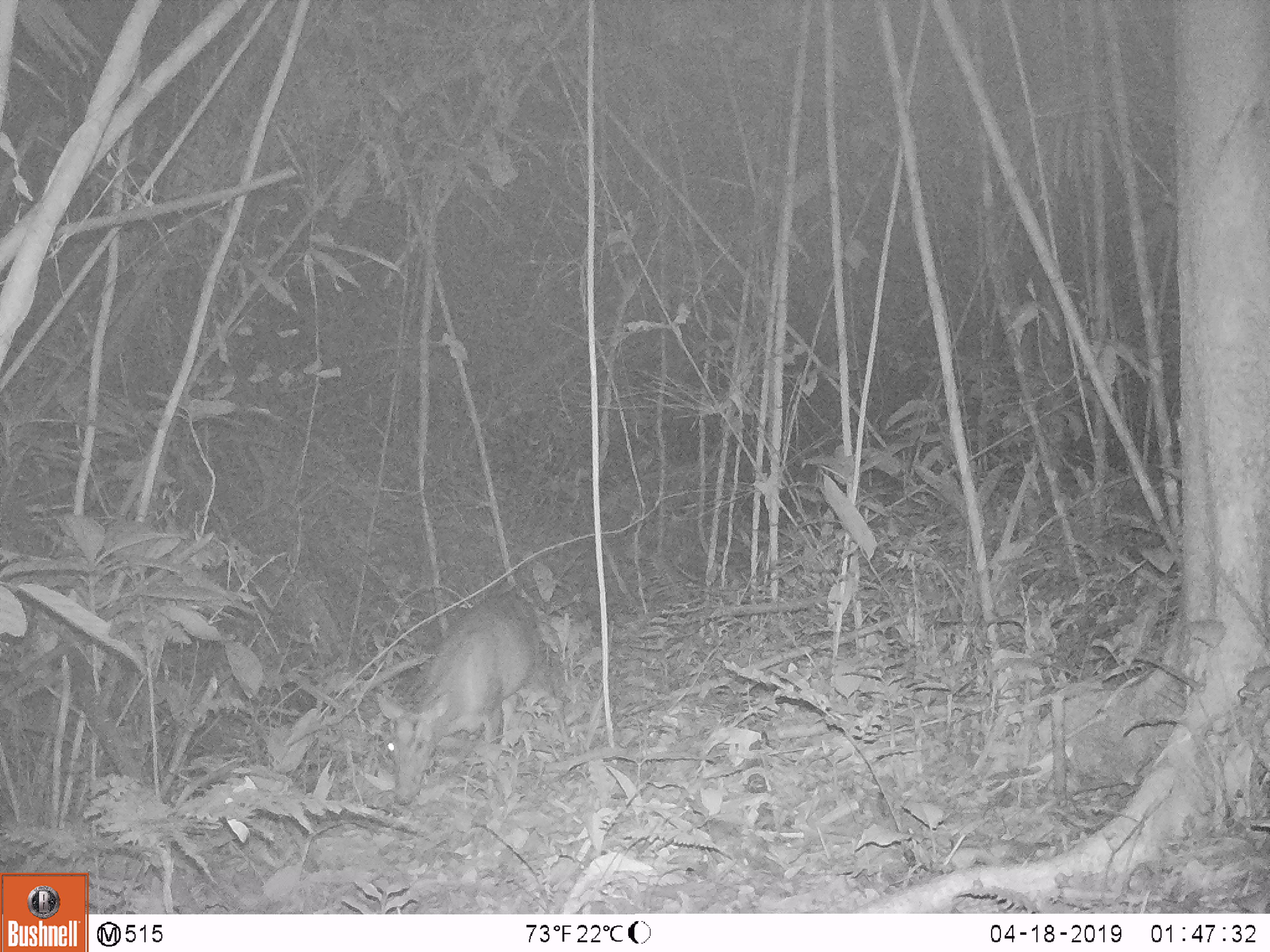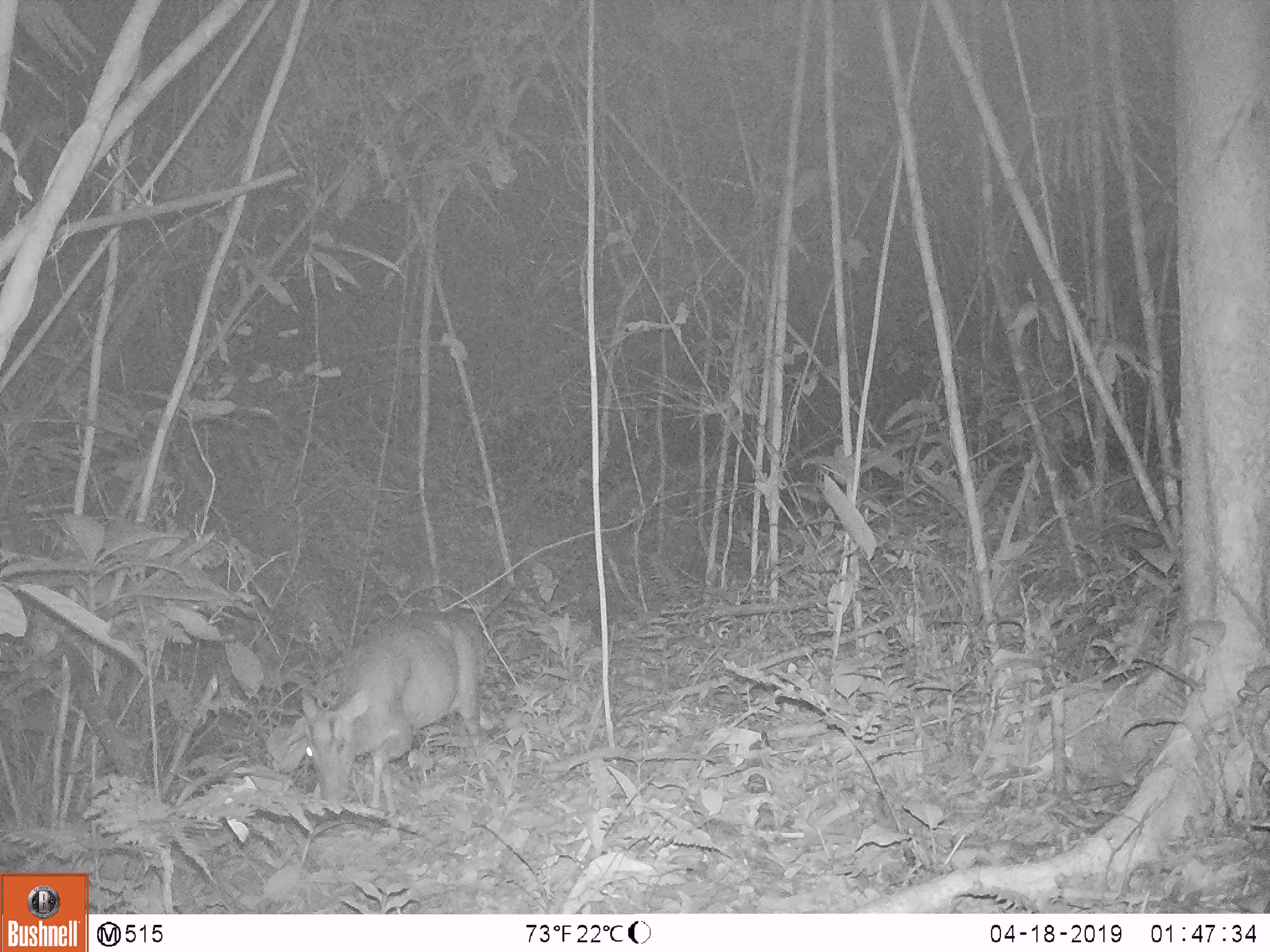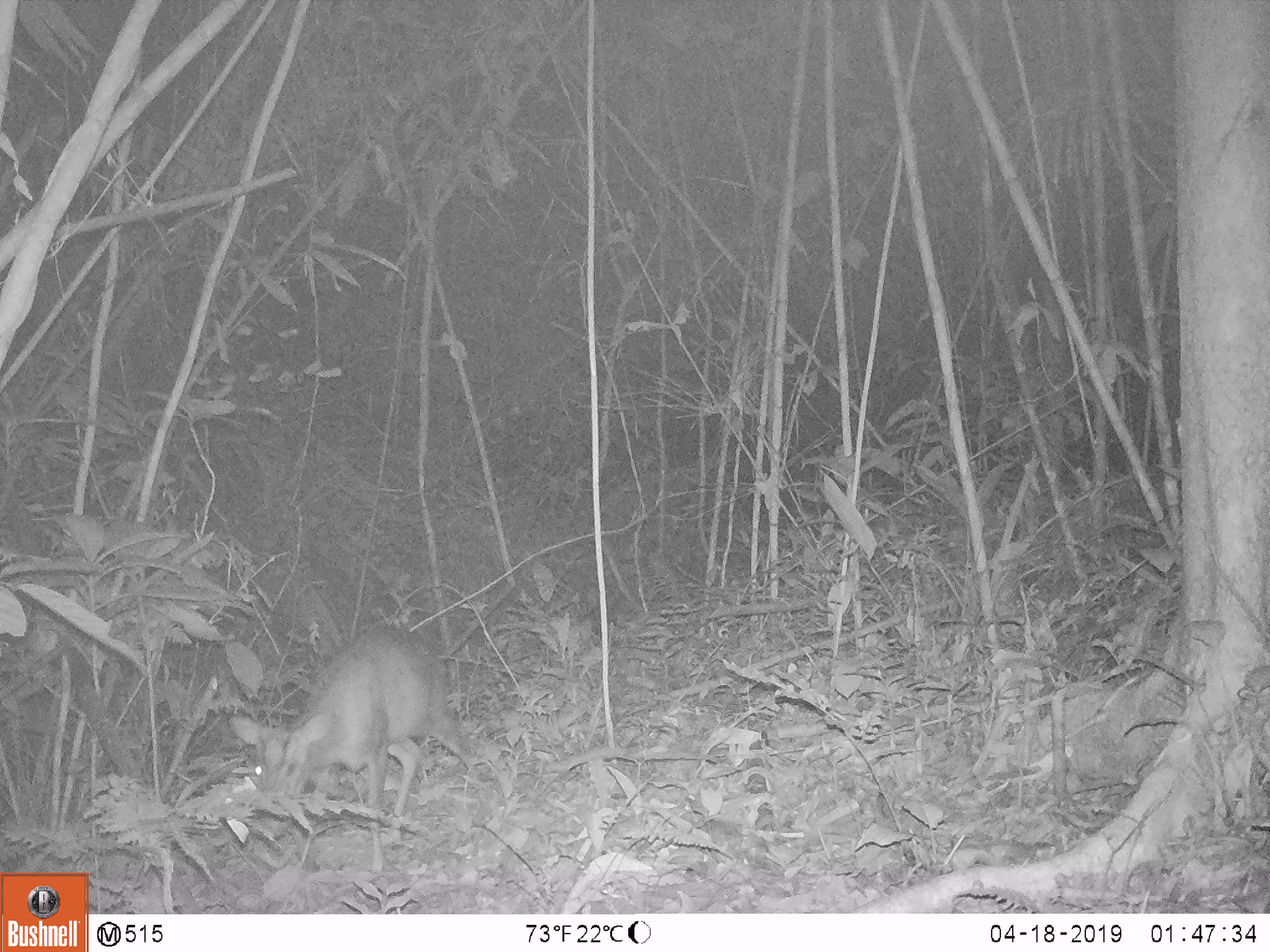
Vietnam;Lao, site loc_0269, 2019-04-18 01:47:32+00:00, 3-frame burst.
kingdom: Animalia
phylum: Chordata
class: Mammalia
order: Artiodactyla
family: Cervidae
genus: Muntiacus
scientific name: Muntiacus rooseveltorum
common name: roosevelt's muntjac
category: roosevelts muntjac group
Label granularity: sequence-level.